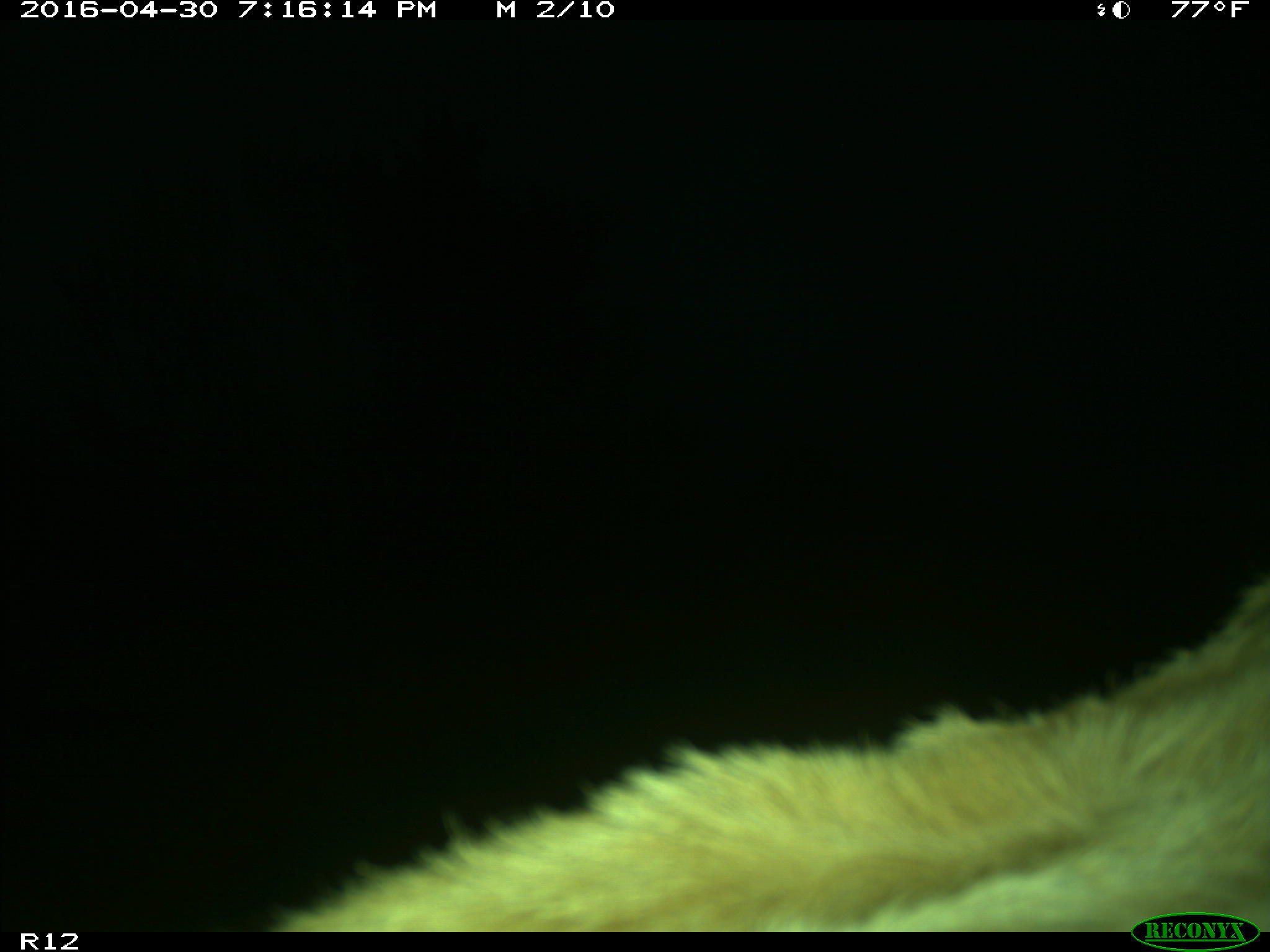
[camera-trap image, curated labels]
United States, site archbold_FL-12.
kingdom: Animalia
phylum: Chordata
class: Mammalia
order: Artiodactyla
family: Bovidae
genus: Bos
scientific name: Bos taurus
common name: domestic cow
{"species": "Bos taurus (domestic cow)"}